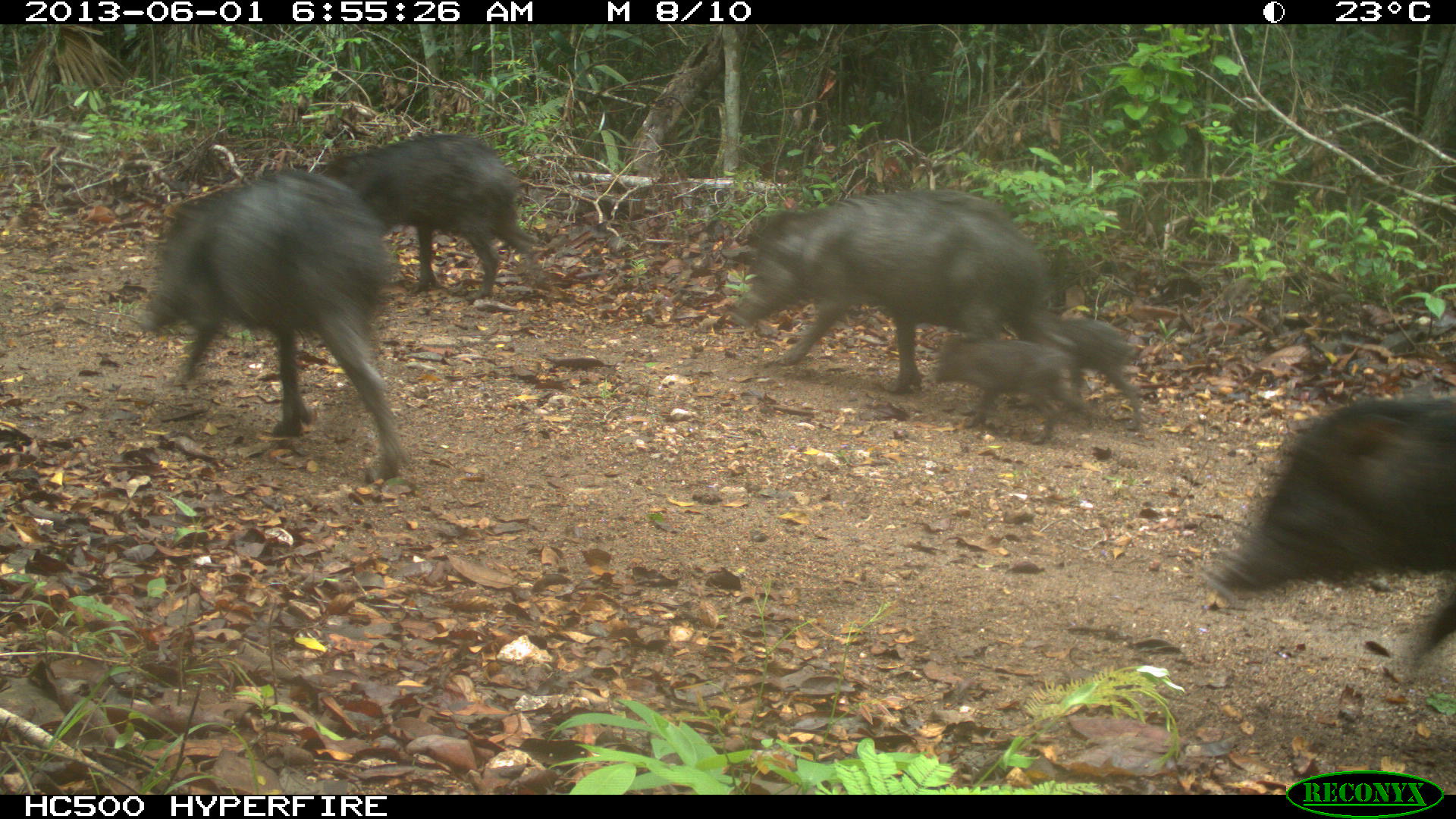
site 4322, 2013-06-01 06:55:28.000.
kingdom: Animalia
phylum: Chordata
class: Mammalia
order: Artiodactyla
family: Tayassuidae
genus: Tayassu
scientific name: Tayassu pecari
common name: white-lipped peccary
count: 39